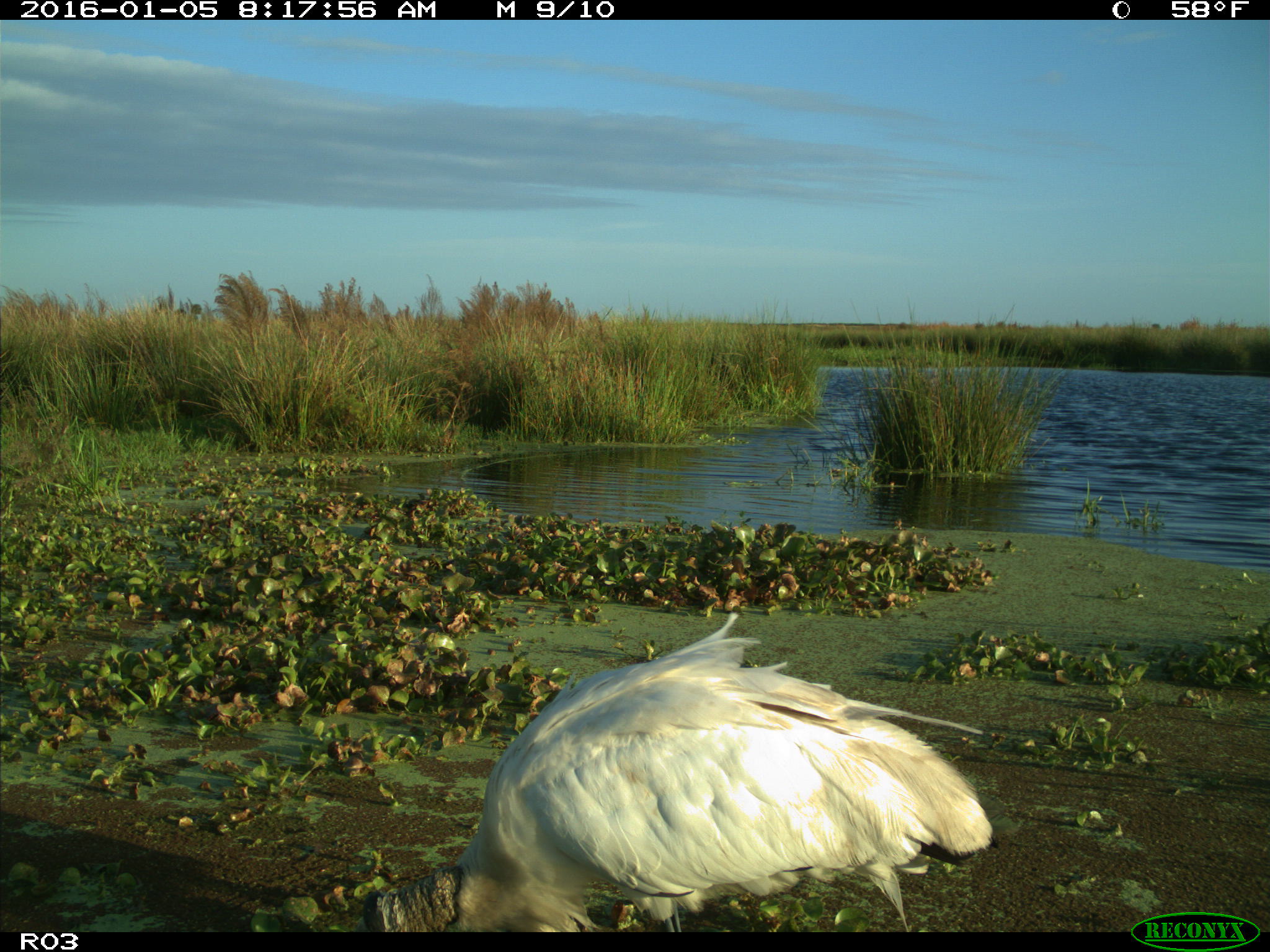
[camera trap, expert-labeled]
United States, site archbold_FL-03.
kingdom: Animalia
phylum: Chordata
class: Aves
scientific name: Aves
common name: birds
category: unidentified bird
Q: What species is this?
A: Unidentified bird (birds) (Aves).